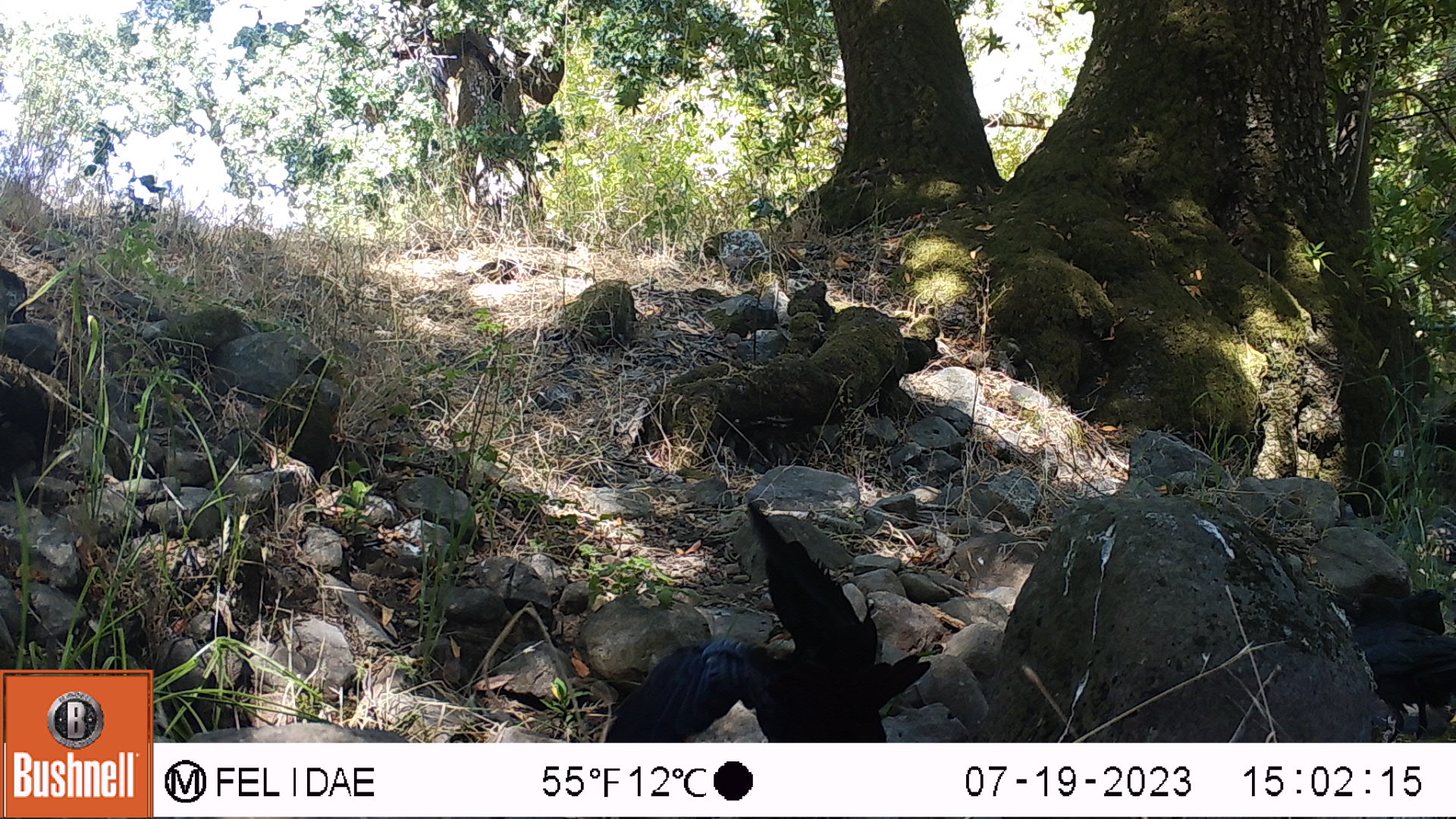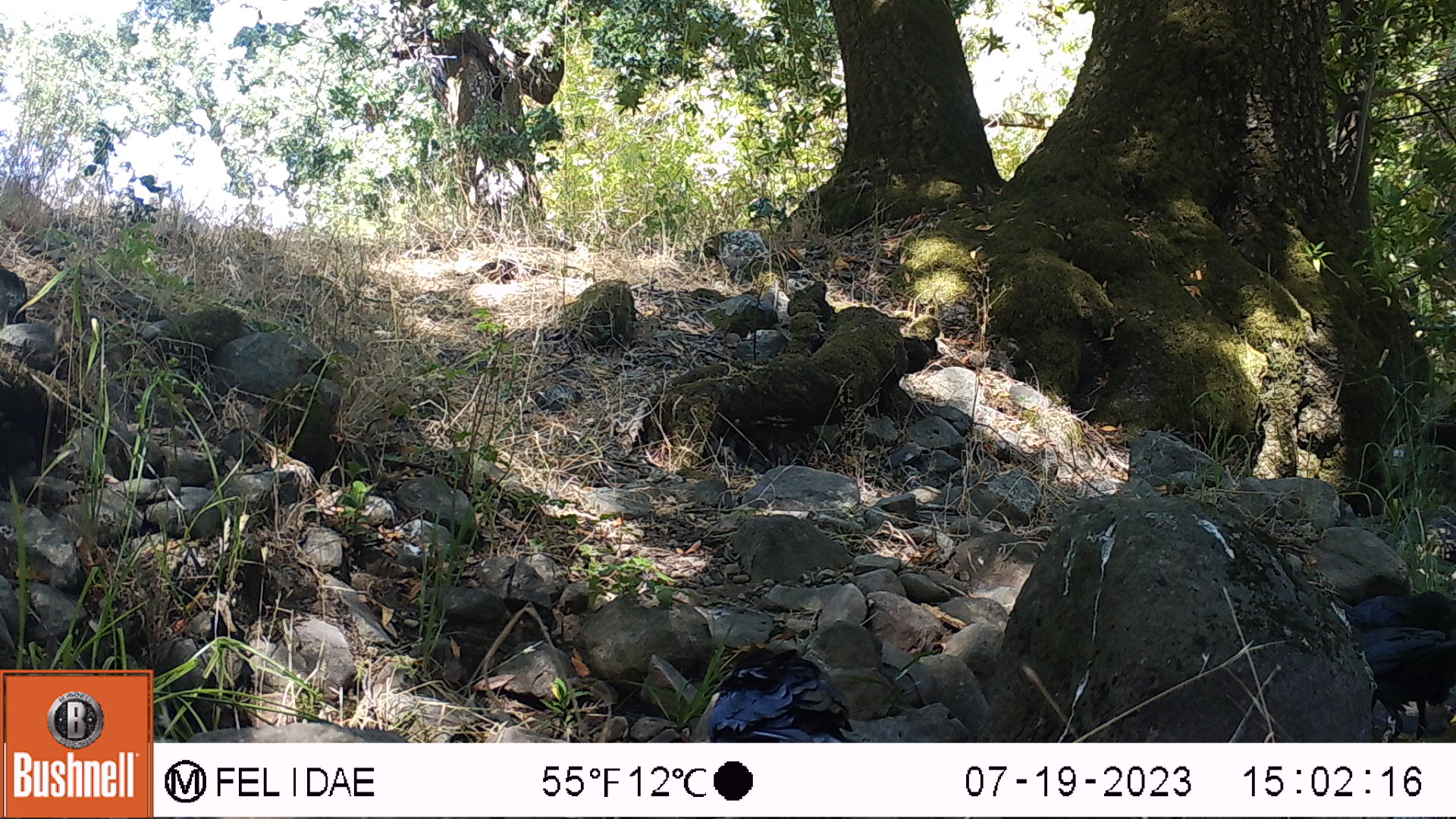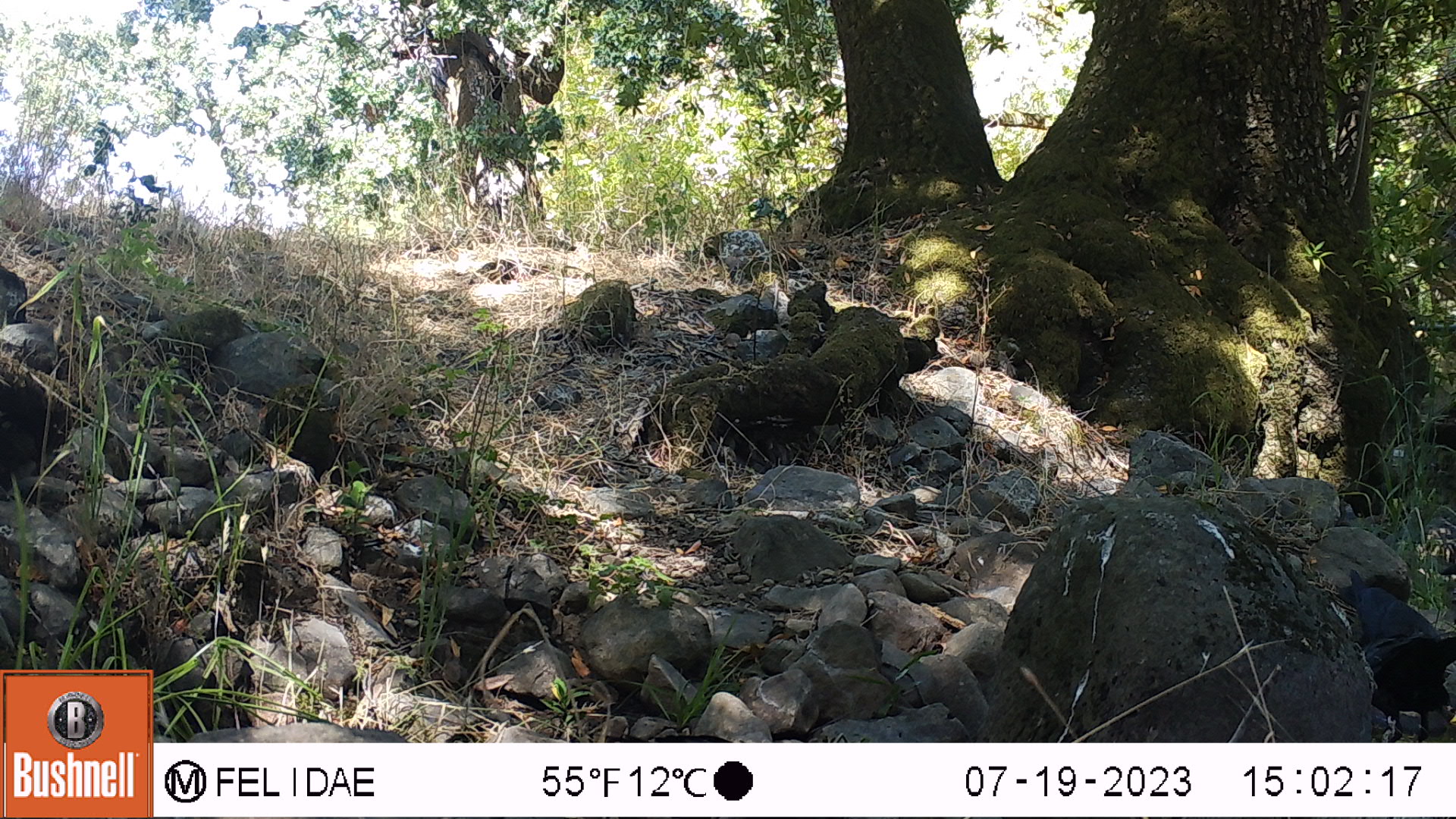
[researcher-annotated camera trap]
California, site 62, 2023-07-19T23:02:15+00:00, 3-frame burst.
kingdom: Animalia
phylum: Chordata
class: Aves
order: Passeriformes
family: Corvidae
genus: Corvus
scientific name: Corvus brachyrhynchos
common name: american crow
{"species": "american crow (Corvus brachyrhynchos)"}